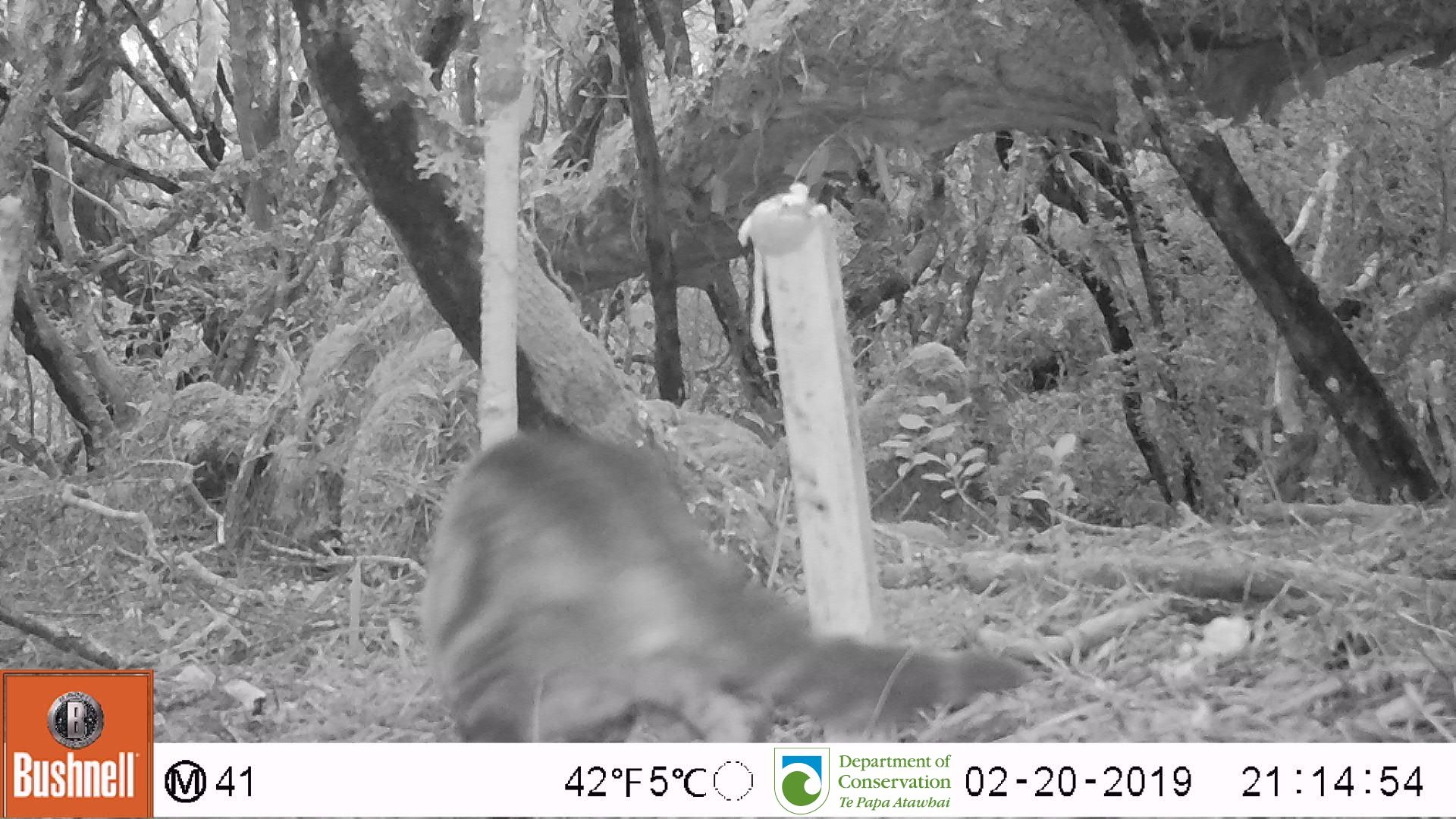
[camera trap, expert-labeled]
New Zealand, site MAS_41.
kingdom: Animalia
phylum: Chordata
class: Mammalia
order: Carnivora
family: Felidae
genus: Felis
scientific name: Felis catus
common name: domestic cat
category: cat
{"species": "cat (domestic cat) (Felis catus)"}